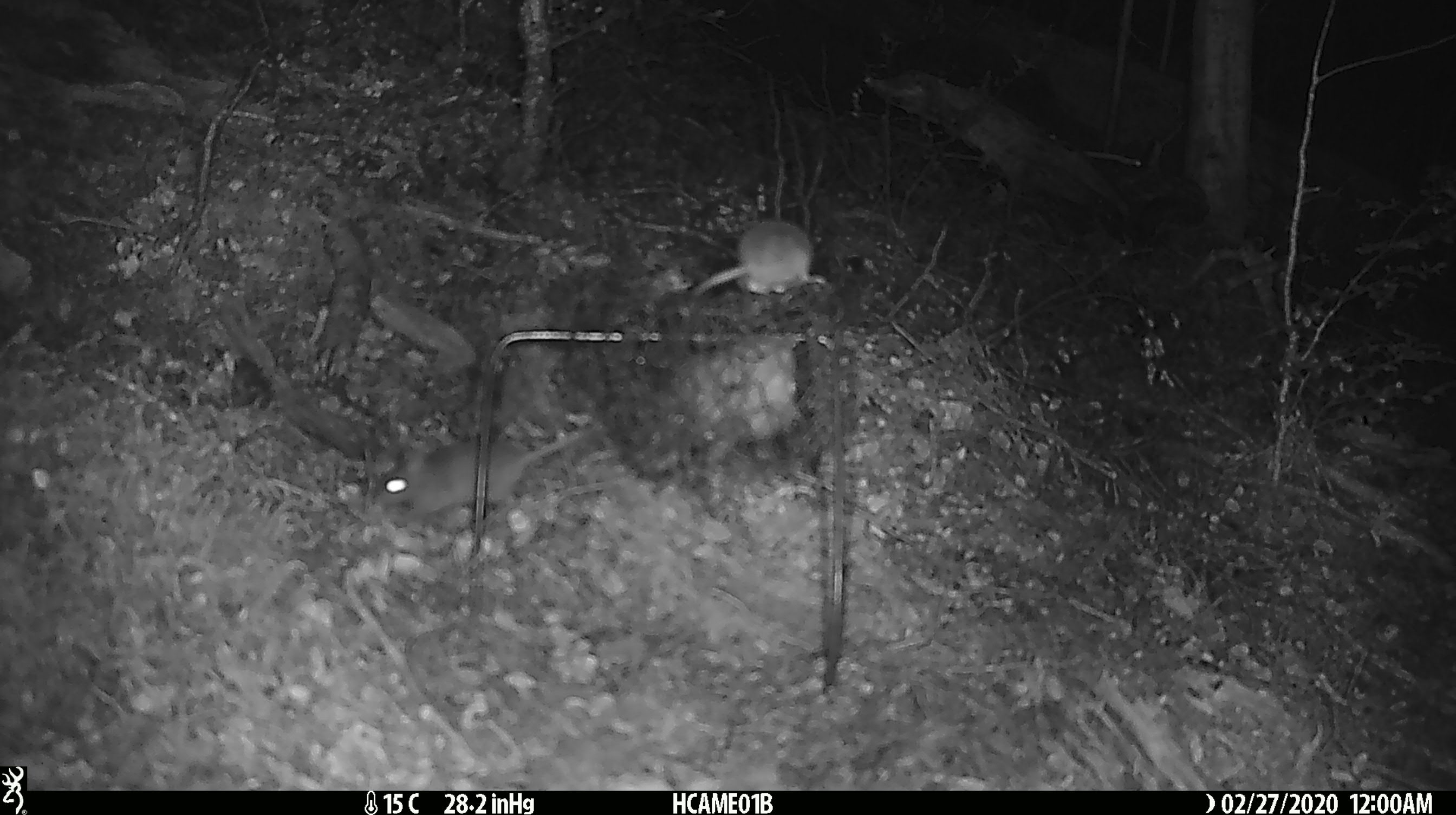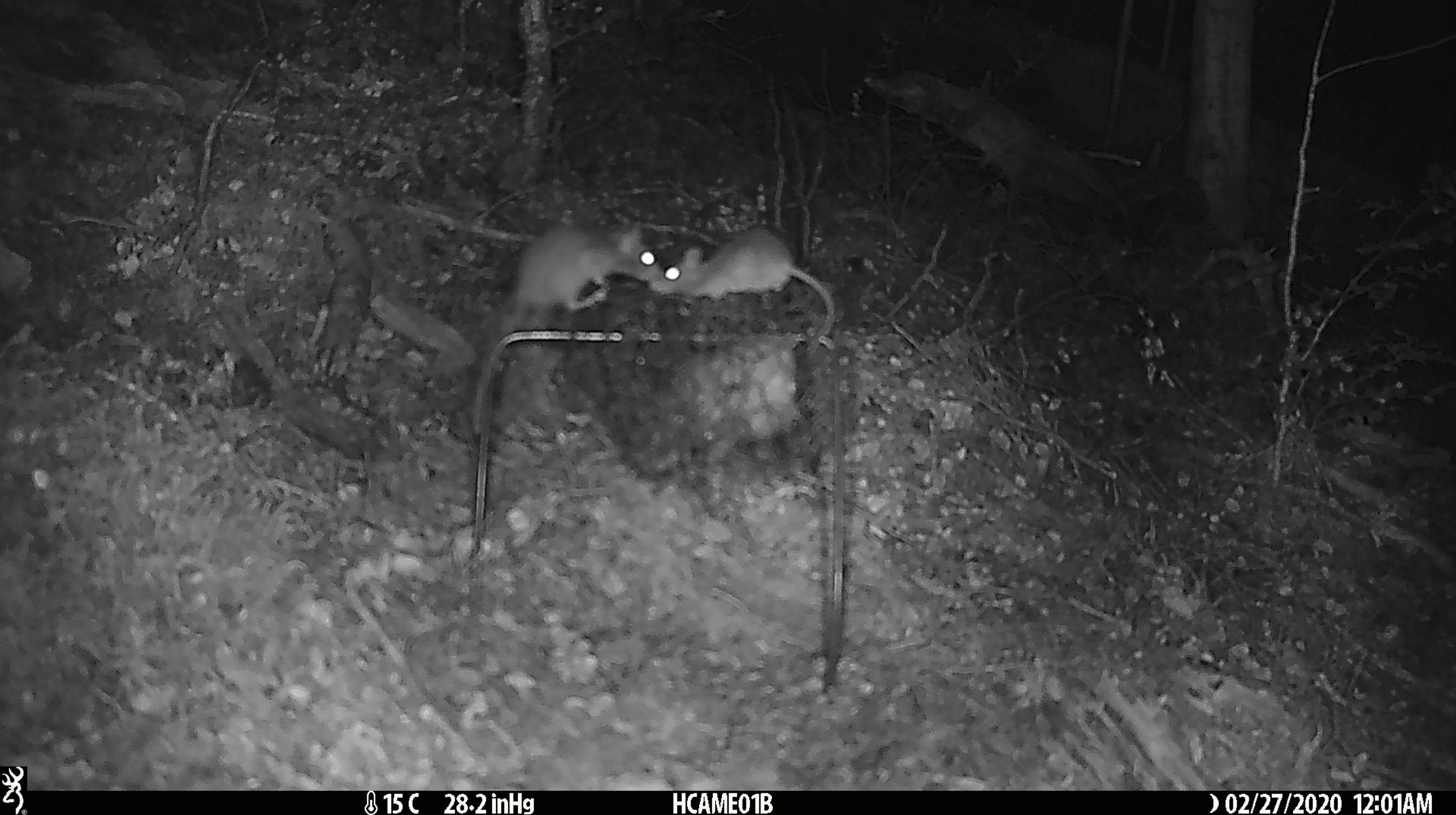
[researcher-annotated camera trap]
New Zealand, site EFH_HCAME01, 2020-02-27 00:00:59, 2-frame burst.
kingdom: Animalia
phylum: Chordata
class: Mammalia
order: Rodentia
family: Muridae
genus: Mus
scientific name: Mus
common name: mouse